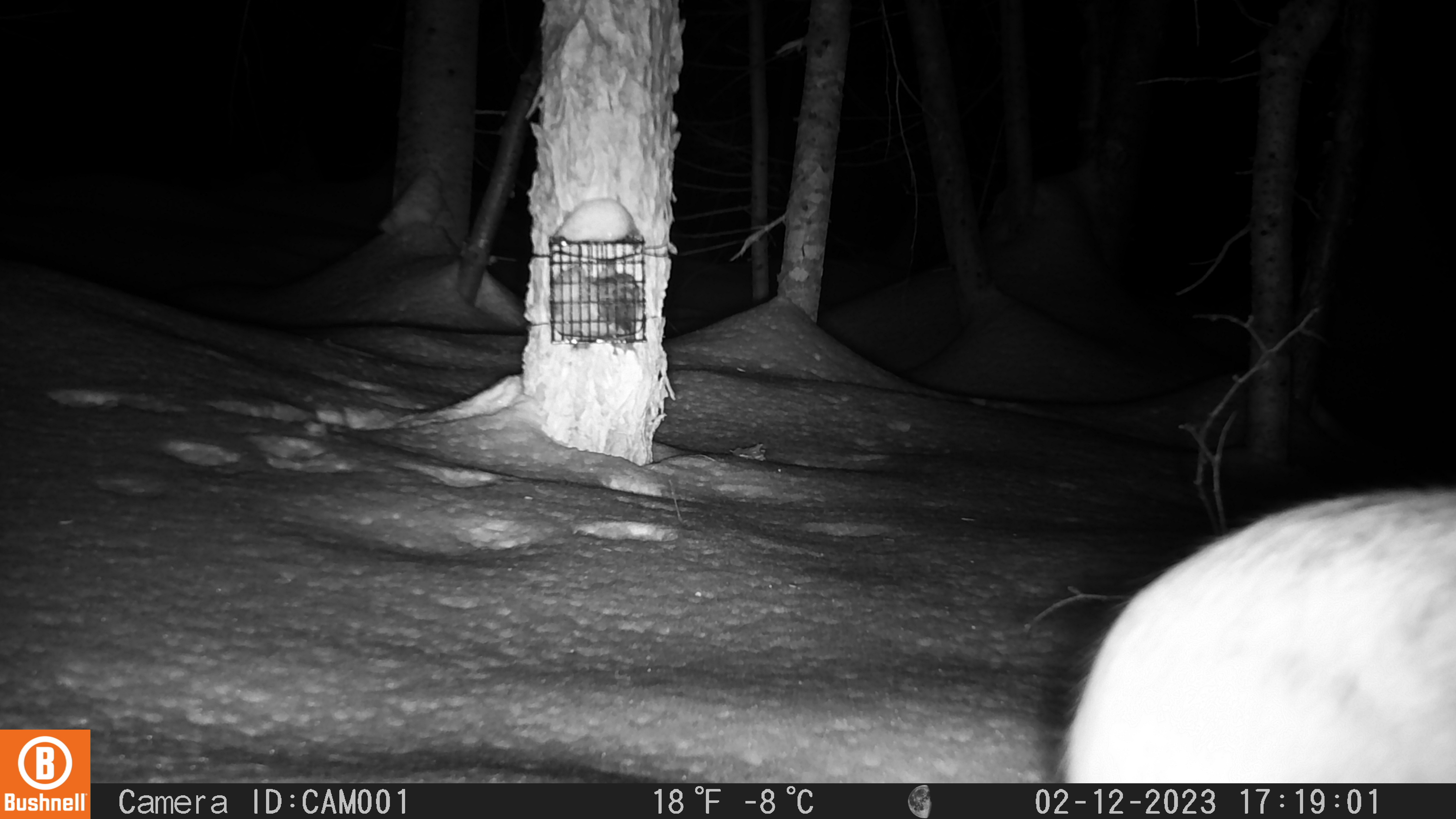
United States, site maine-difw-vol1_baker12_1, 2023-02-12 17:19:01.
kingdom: Animalia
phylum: Chordata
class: Mammalia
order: Lagomorpha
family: Leporidae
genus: Lepus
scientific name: Lepus americanus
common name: snowshoe hare